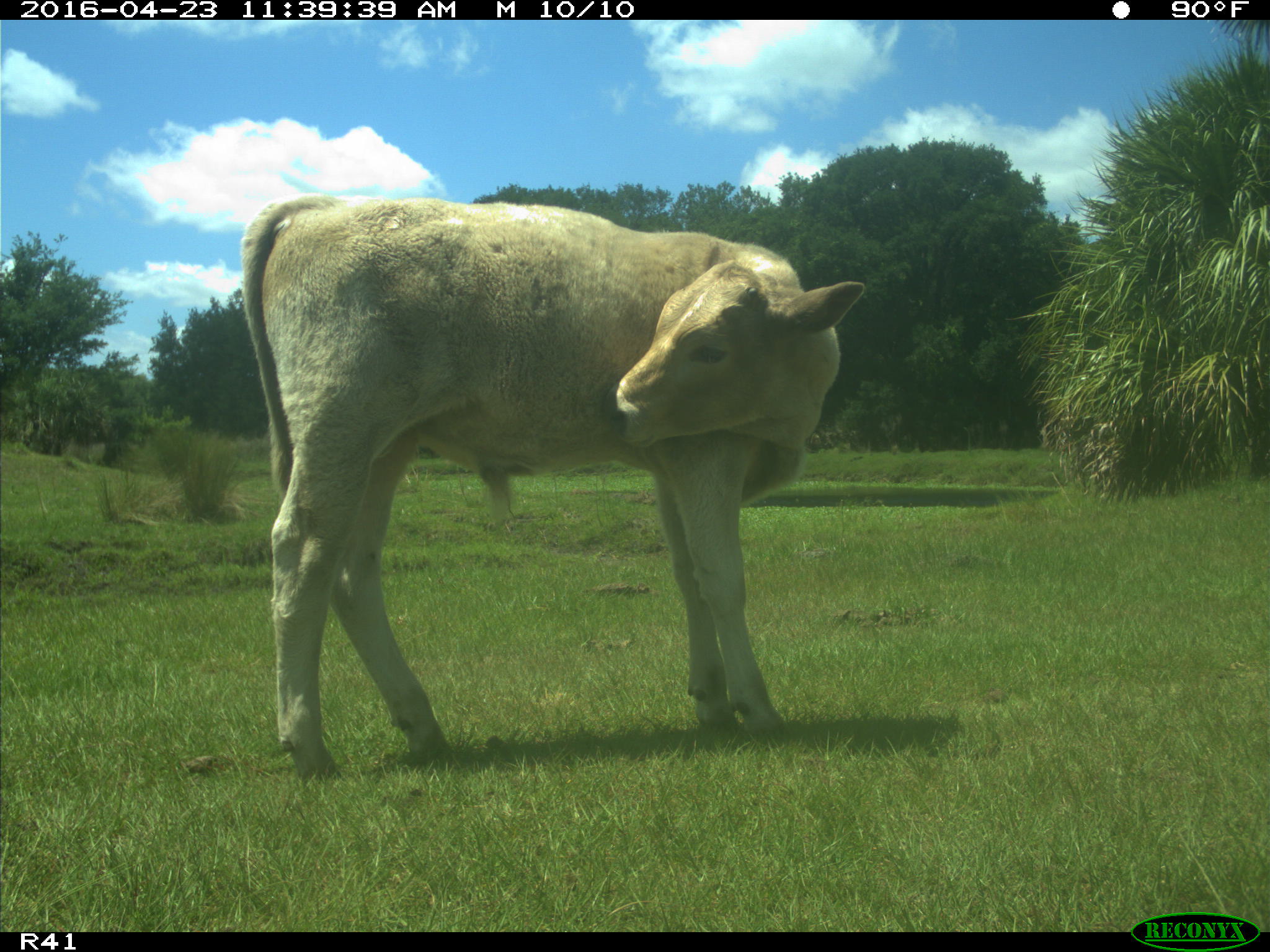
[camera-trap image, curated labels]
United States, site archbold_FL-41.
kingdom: Animalia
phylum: Chordata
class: Mammalia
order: Artiodactyla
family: Bovidae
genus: Bos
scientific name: Bos taurus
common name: domestic cow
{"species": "Bos taurus (domestic cow)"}